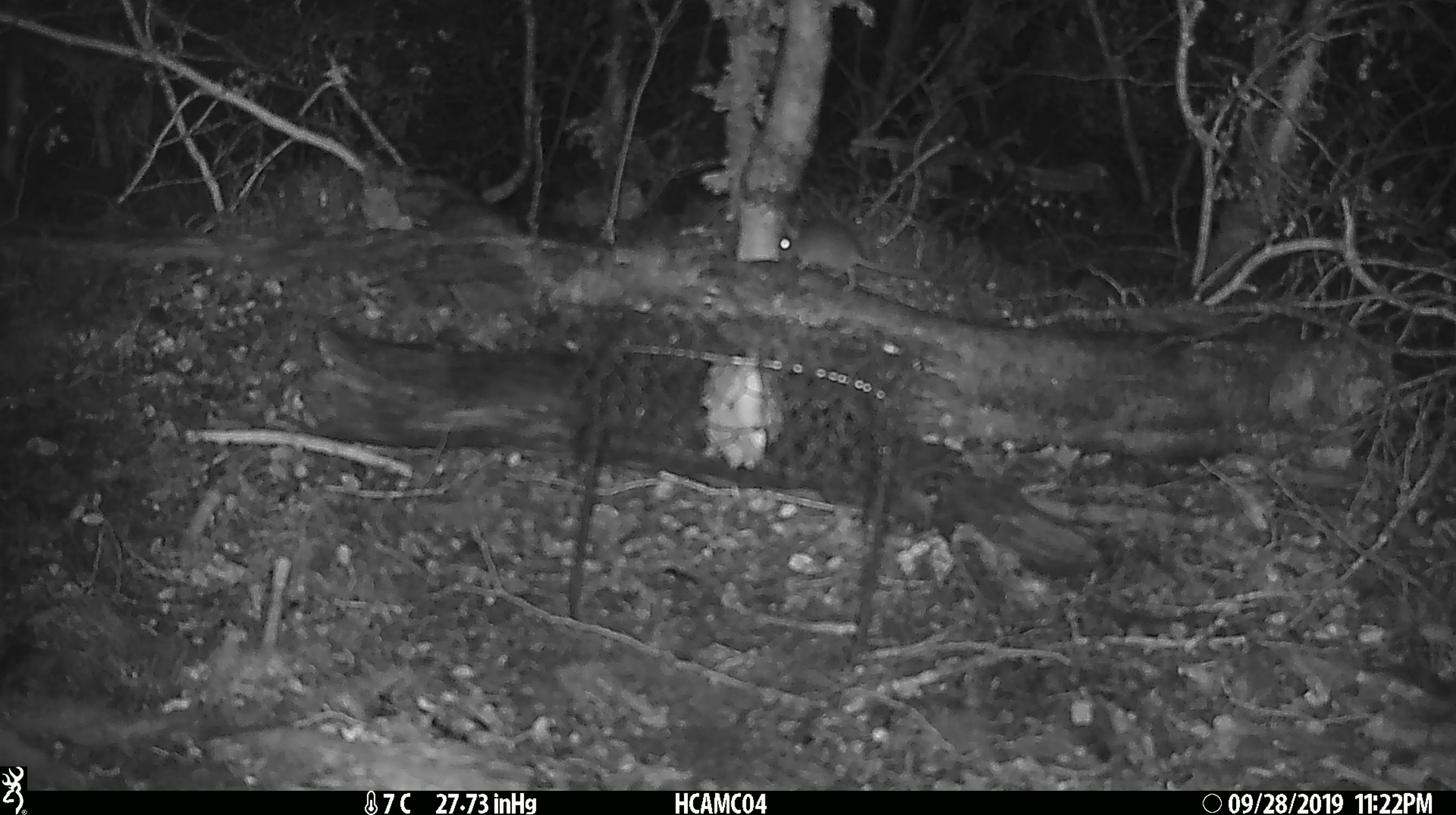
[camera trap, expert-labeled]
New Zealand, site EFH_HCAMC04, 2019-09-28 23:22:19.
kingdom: Animalia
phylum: Chordata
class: Mammalia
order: Rodentia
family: Muridae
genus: Mus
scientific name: Mus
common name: mouse